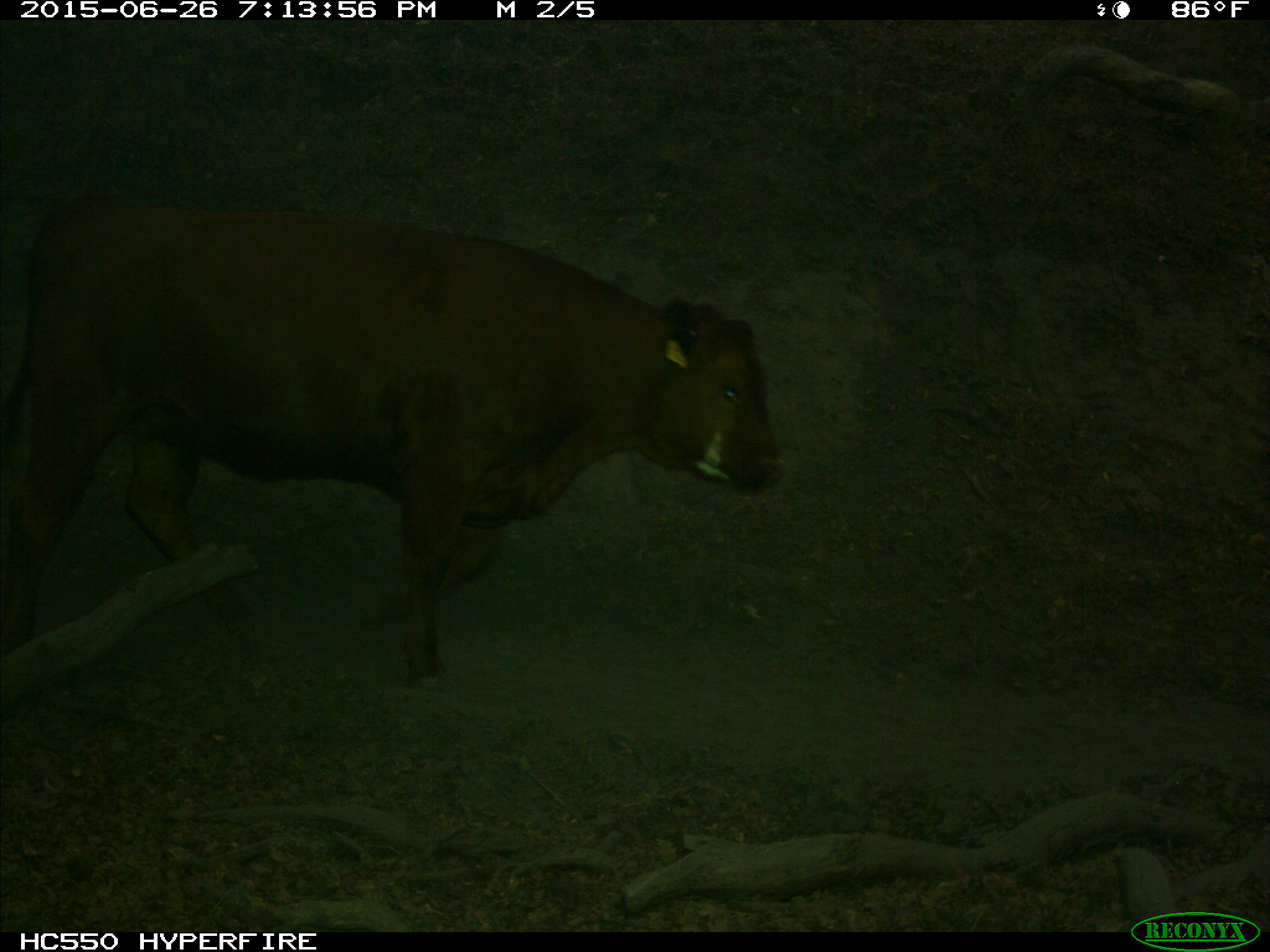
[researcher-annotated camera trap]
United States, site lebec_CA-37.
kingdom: Animalia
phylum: Chordata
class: Mammalia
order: Artiodactyla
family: Bovidae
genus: Bos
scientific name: Bos taurus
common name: domestic cow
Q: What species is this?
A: Bos taurus (domestic cow).